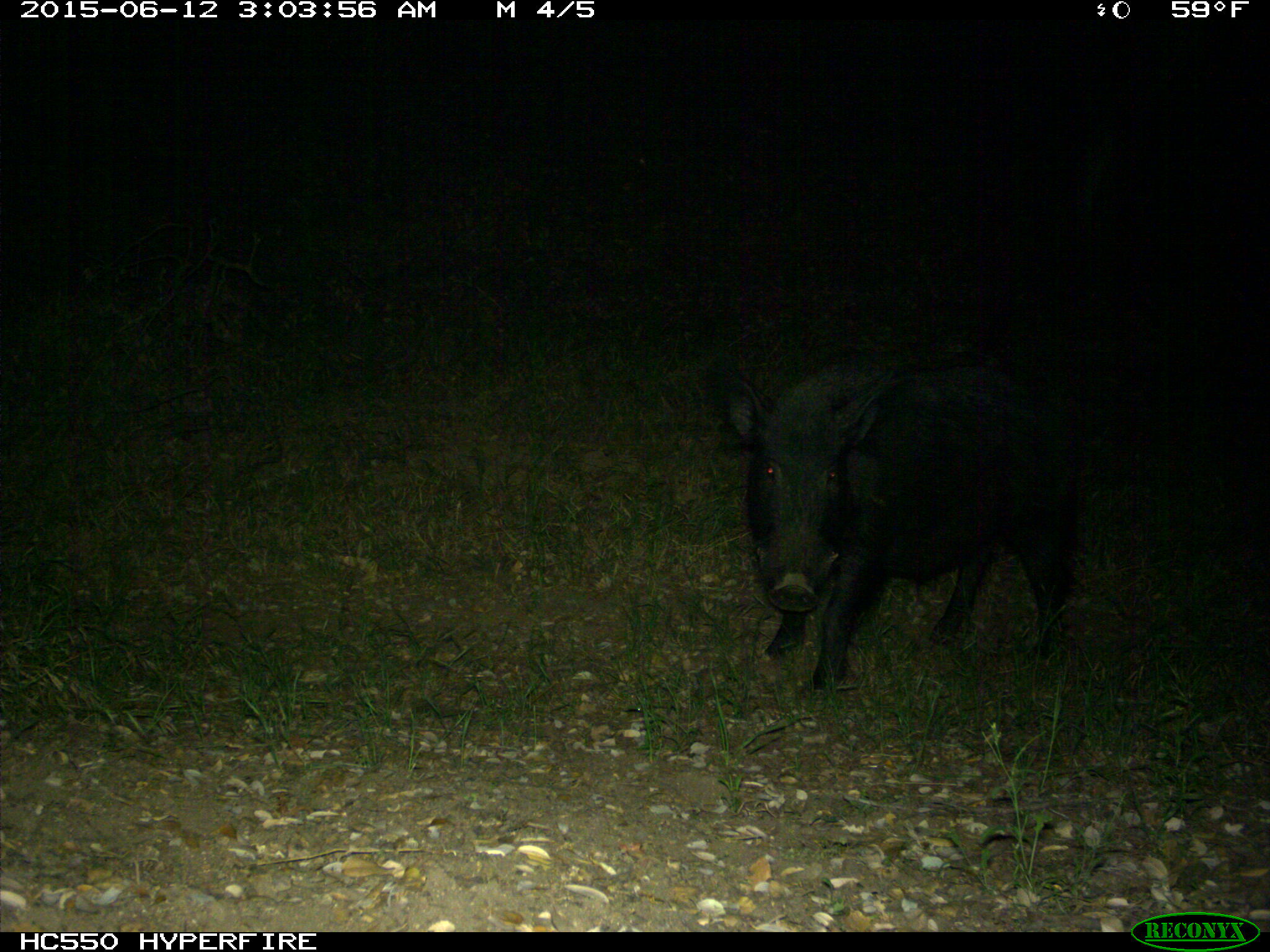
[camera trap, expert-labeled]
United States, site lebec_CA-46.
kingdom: Animalia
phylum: Chordata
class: Mammalia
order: Artiodactyla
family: Suidae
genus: Sus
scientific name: Sus scrofa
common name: wild boar